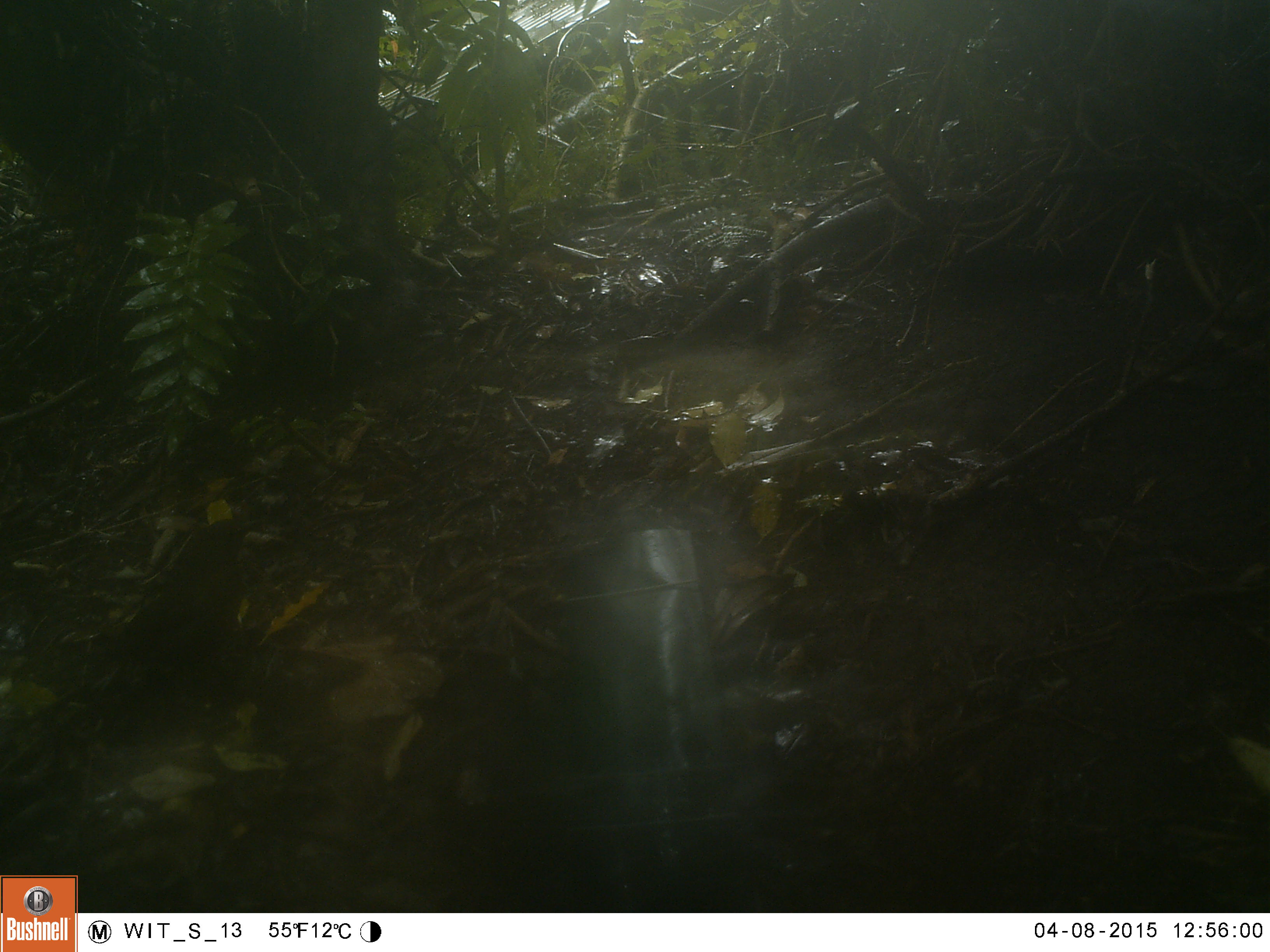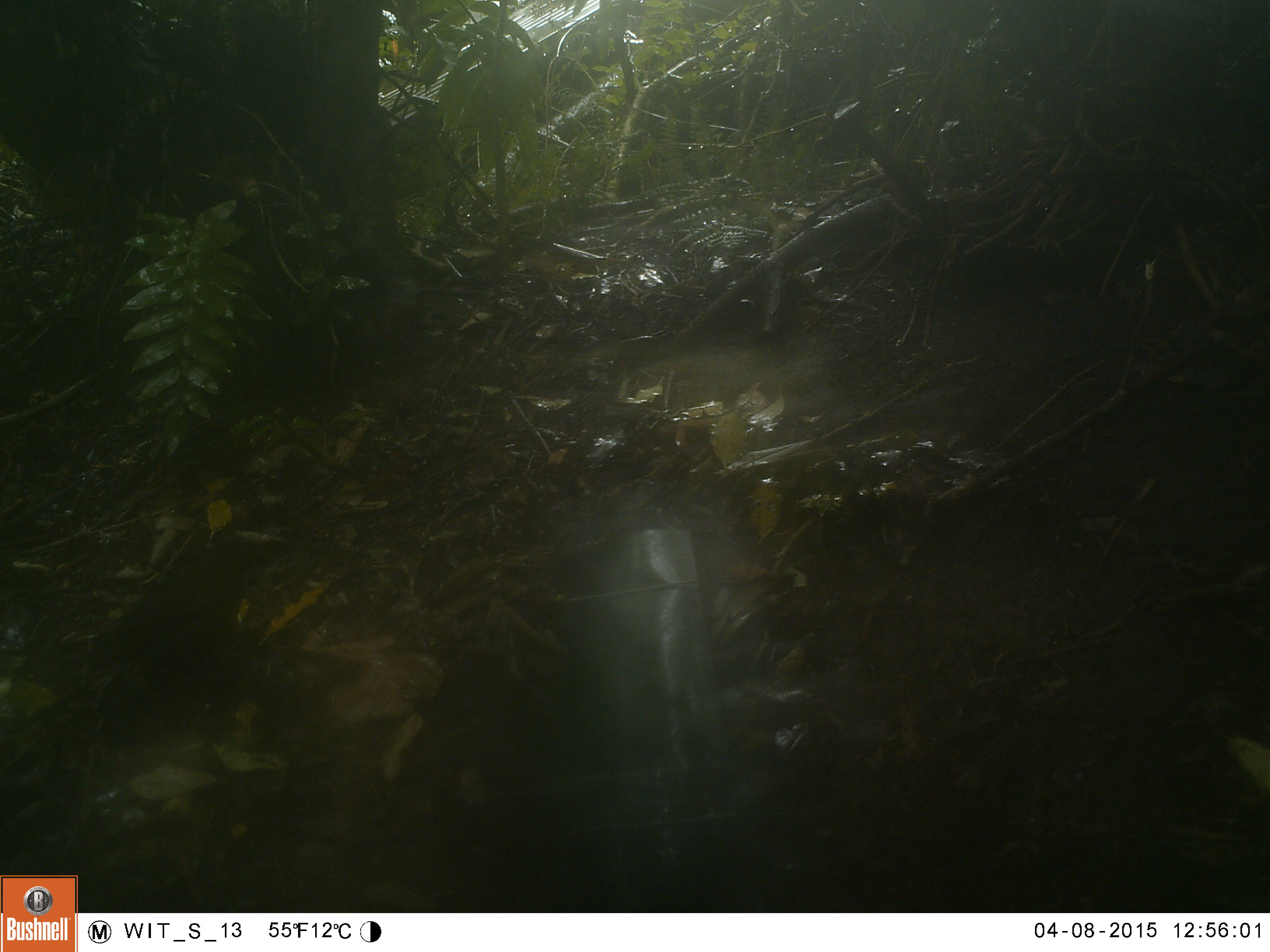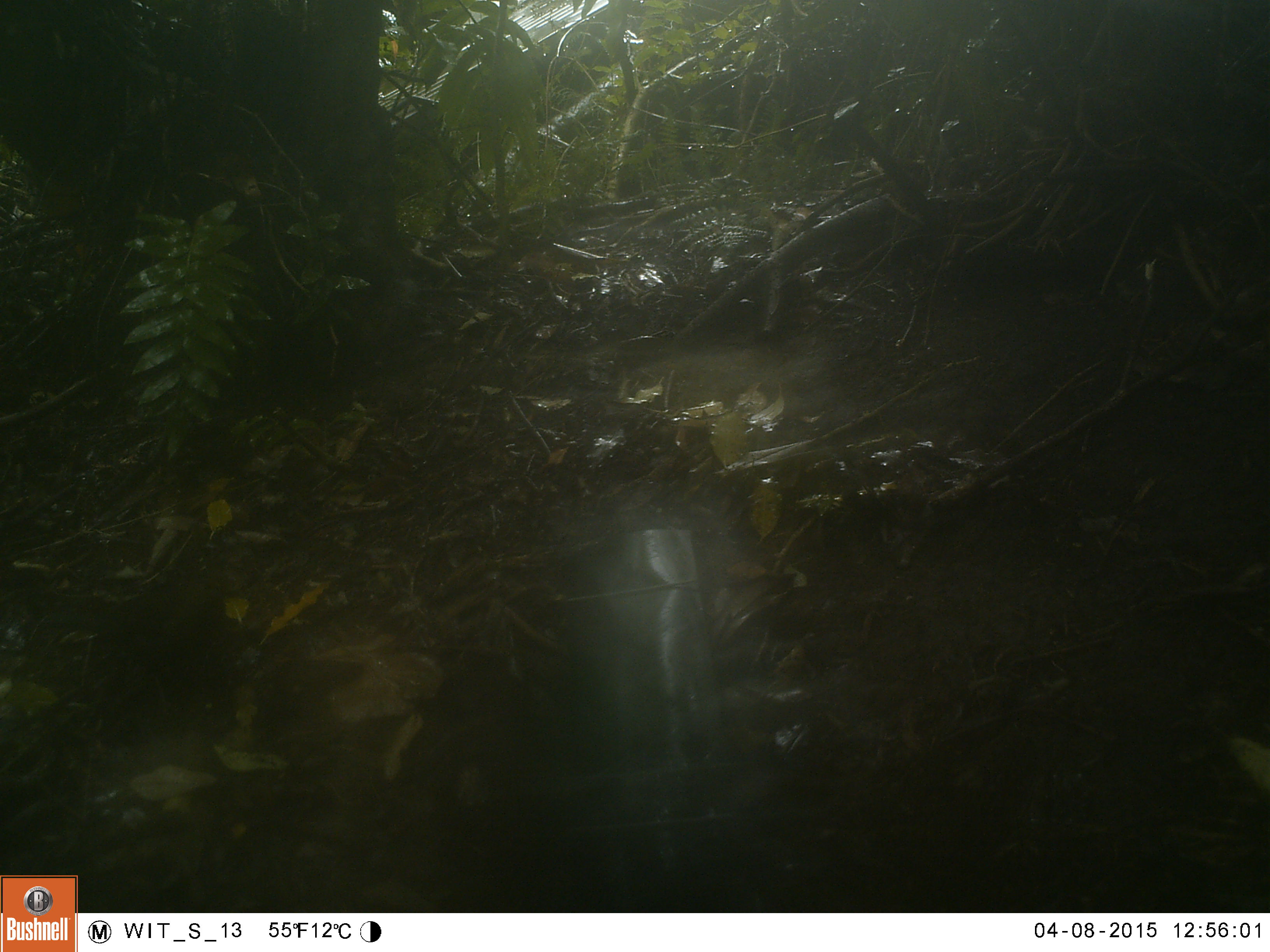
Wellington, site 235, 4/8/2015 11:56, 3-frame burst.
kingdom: Animalia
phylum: Chordata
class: Aves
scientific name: Aves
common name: bird